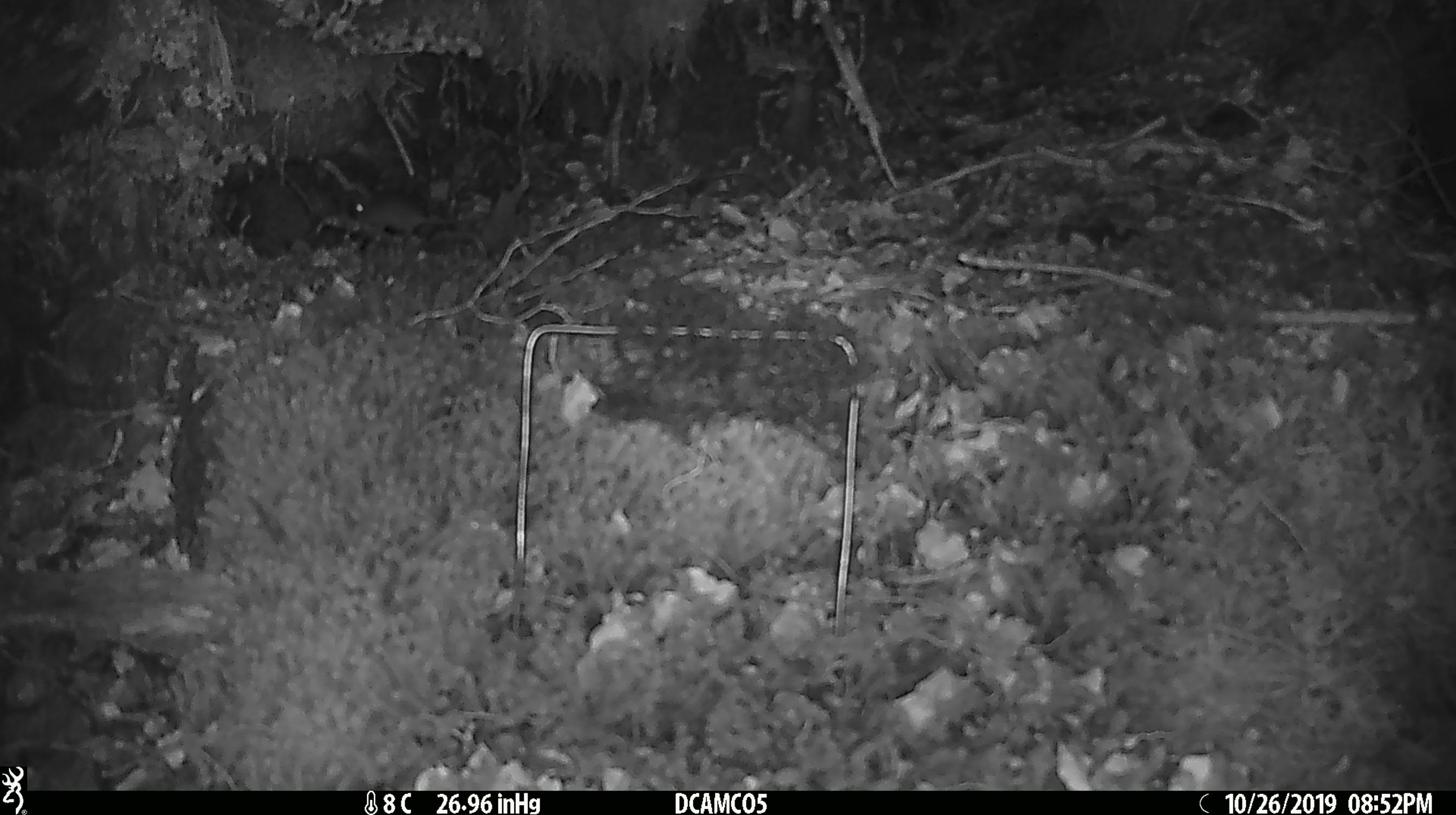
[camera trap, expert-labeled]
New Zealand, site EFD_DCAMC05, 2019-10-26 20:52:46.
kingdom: Animalia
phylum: Chordata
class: Mammalia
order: Rodentia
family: Muridae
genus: Mus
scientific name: Mus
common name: mouse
Mouse (Mus).